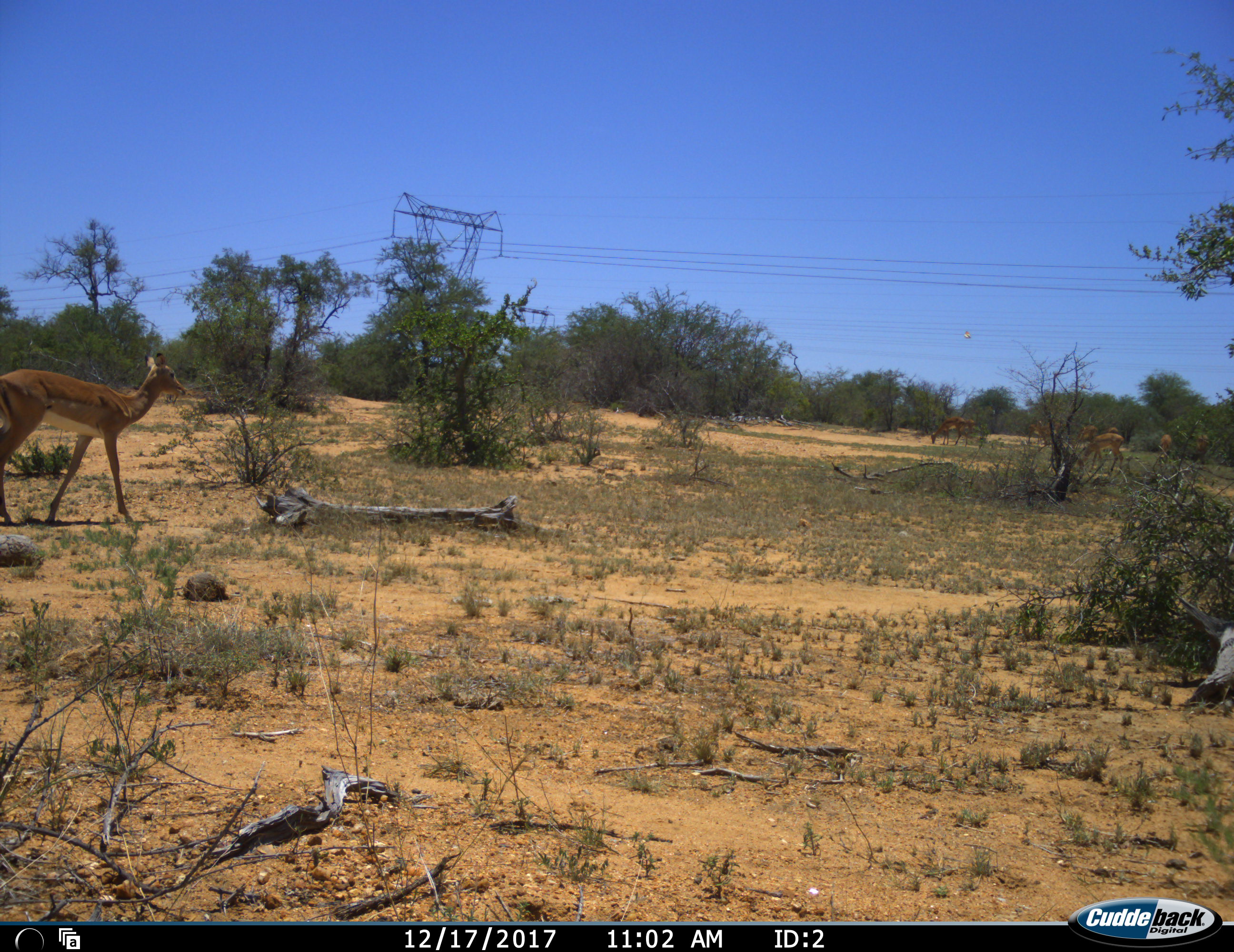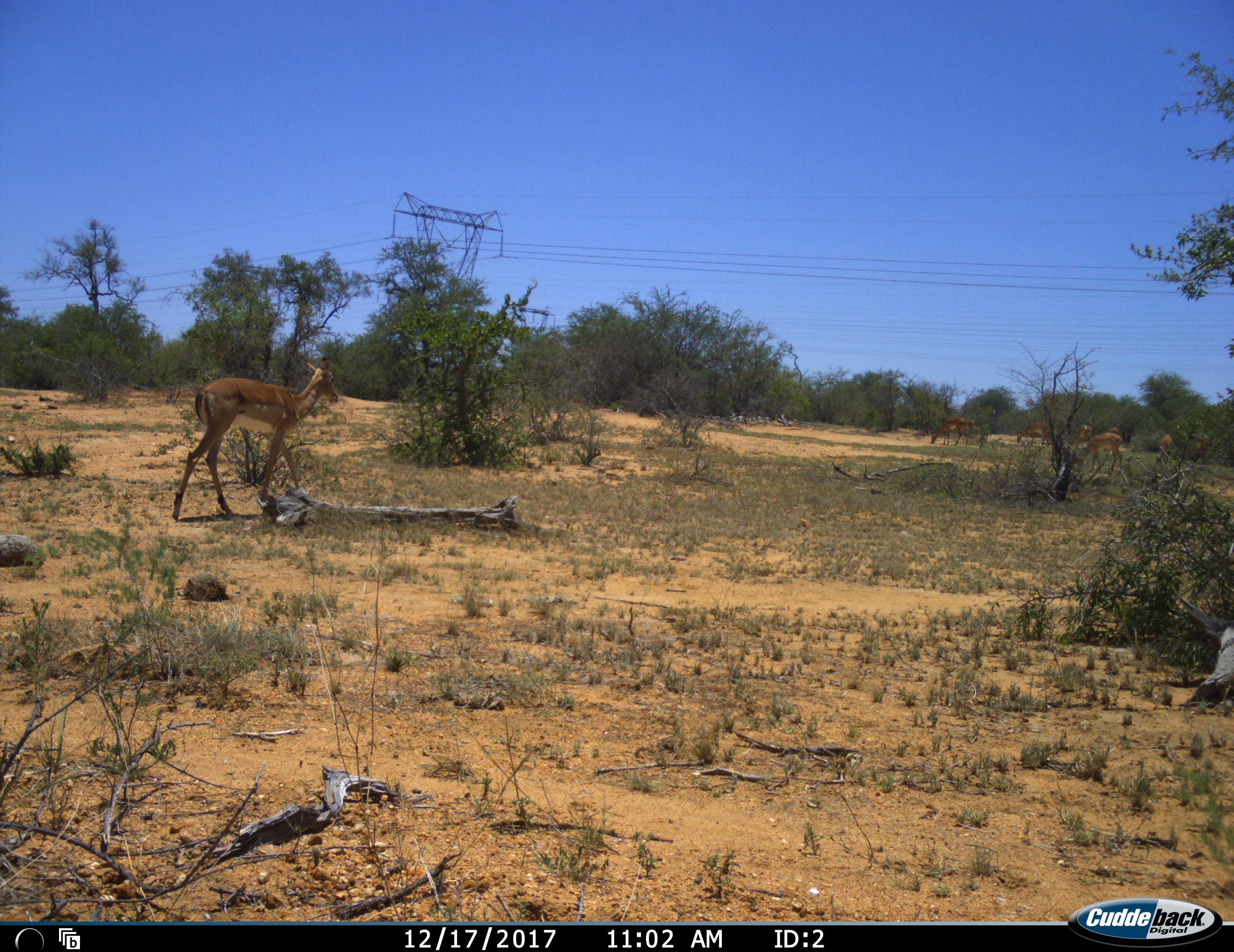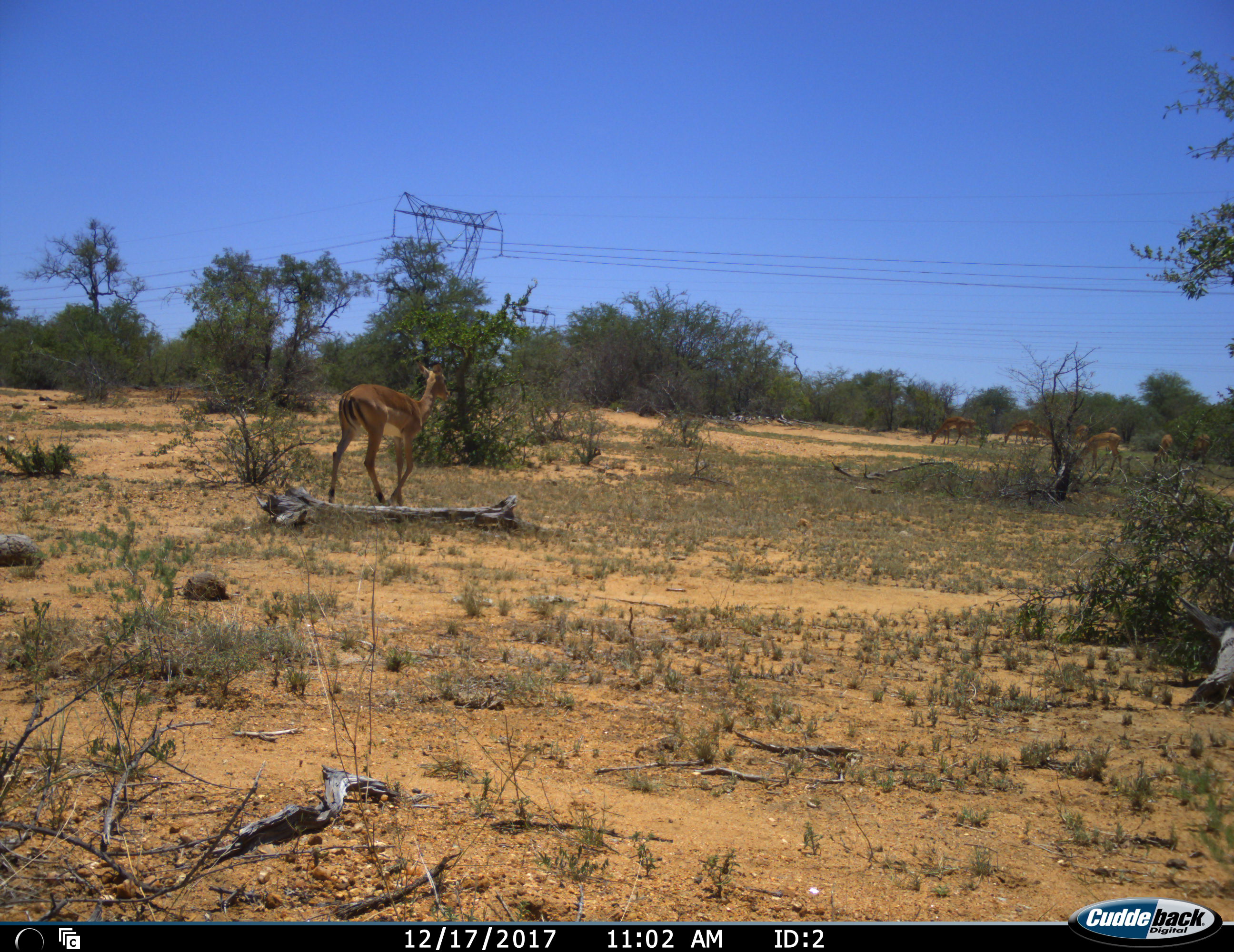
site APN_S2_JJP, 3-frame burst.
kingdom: Animalia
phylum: Chordata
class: Mammalia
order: Artiodactyla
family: Bovidae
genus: Aepyceros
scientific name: Aepyceros melampus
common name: impala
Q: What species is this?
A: Impala (Aepyceros melampus).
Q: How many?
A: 1.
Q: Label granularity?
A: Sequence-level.